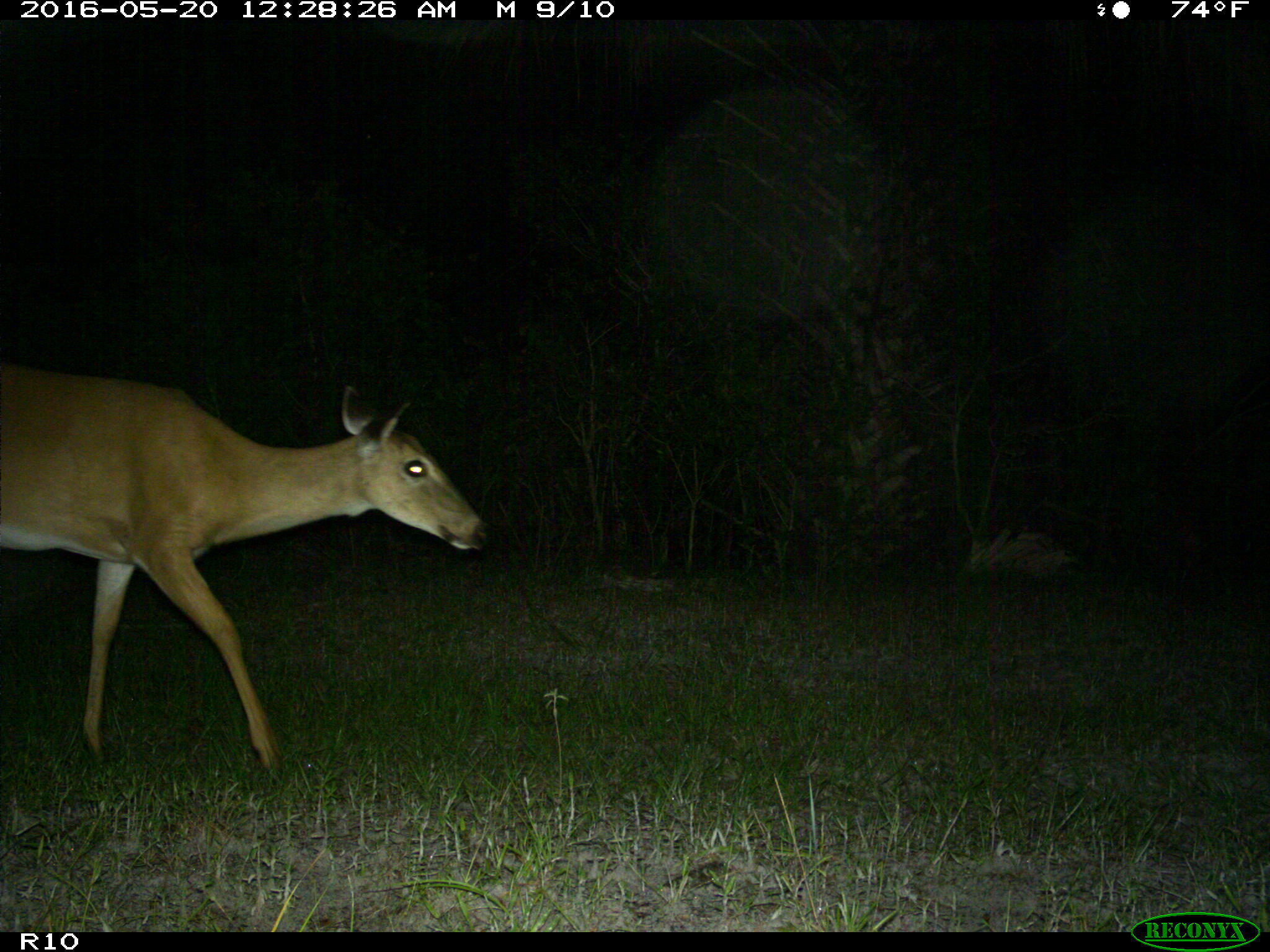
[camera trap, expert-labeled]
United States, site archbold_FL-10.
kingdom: Animalia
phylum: Chordata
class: Mammalia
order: Artiodactyla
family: Cervidae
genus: Odocoileus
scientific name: Odocoileus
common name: deer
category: unidentified deer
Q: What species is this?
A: Unidentified deer (deer) (Odocoileus).